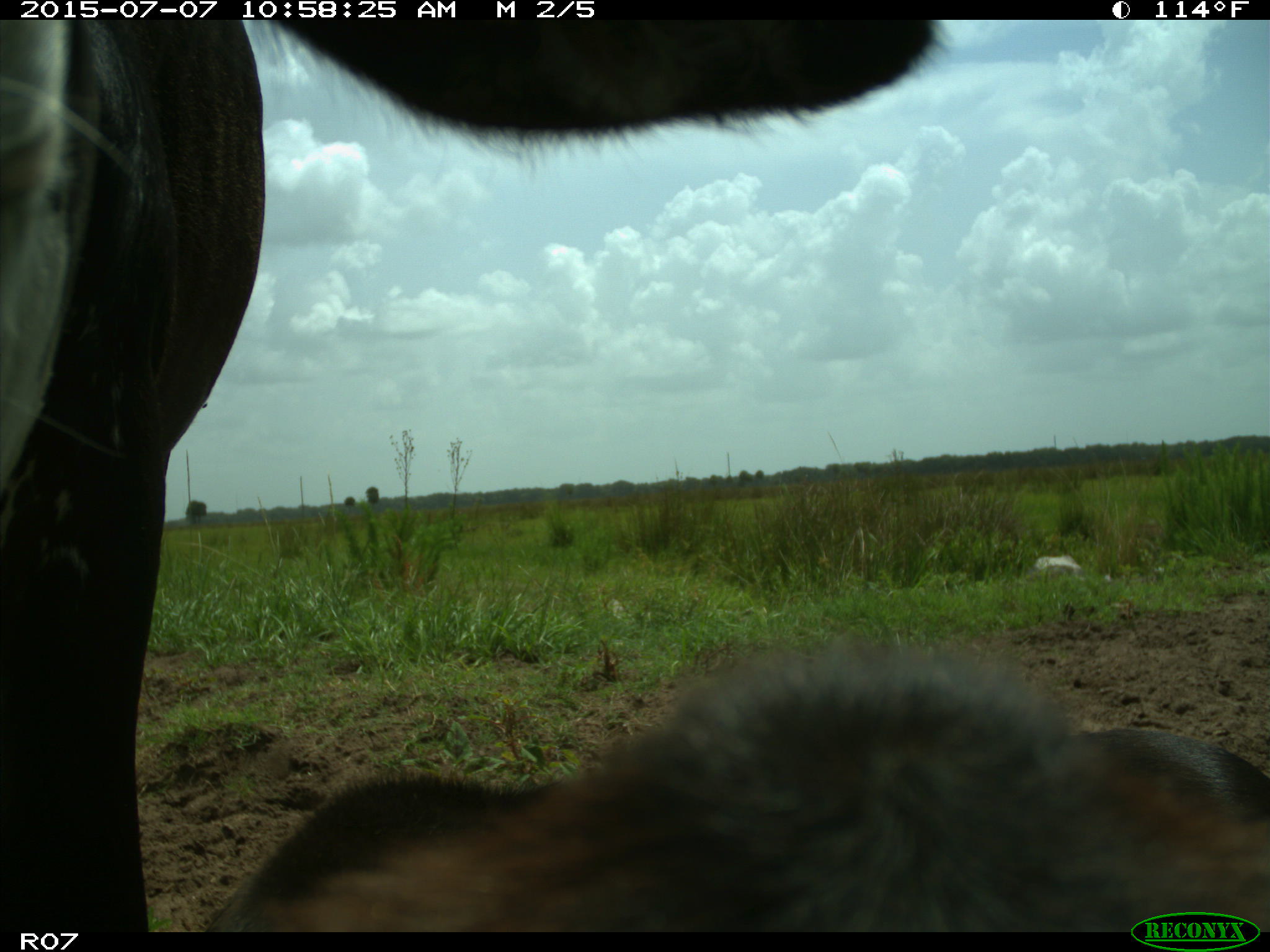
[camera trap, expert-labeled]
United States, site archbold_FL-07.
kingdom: Animalia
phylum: Chordata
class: Mammalia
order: Artiodactyla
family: Bovidae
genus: Bos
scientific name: Bos taurus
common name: domestic cow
Bos taurus (domestic cow).